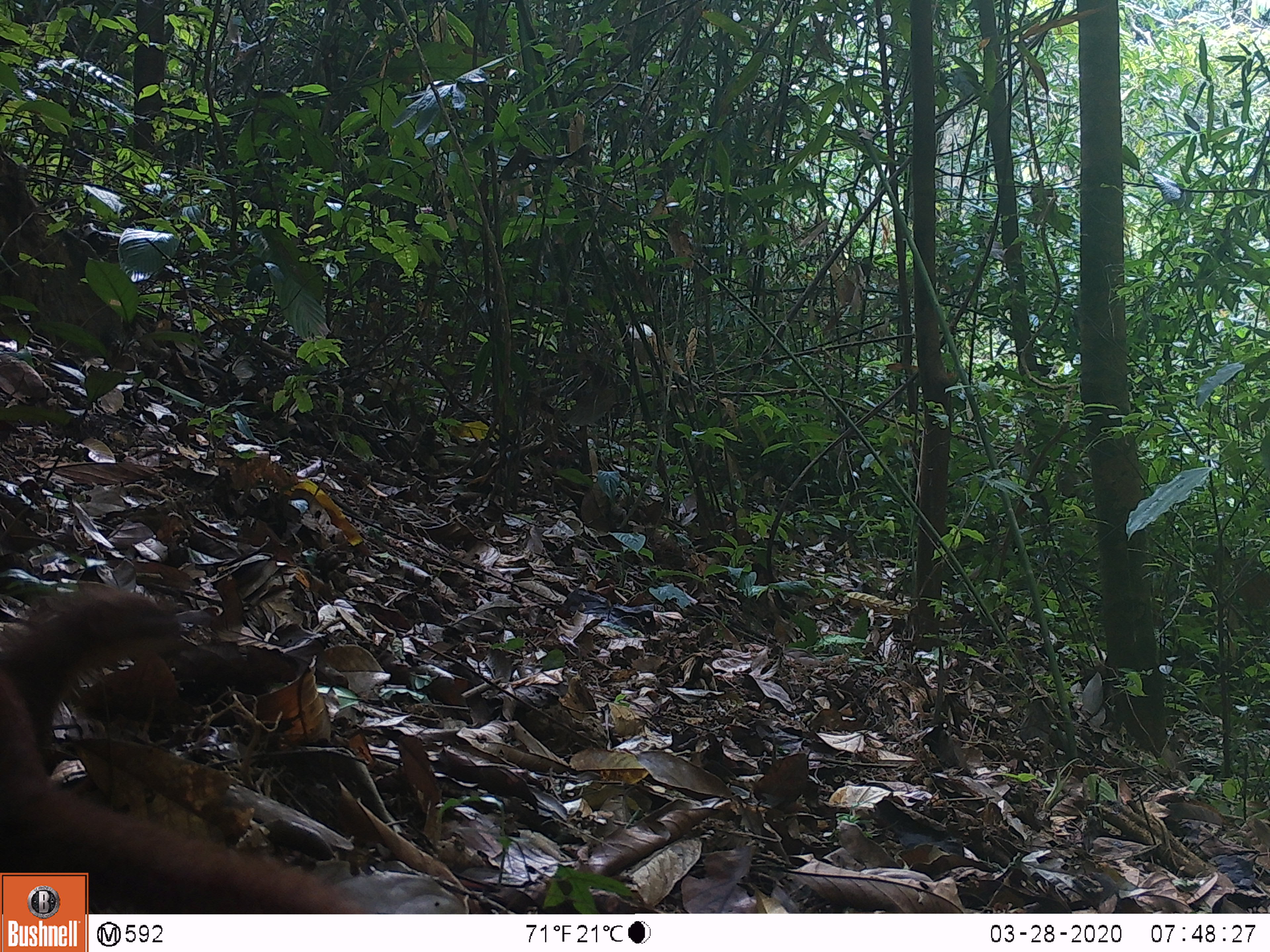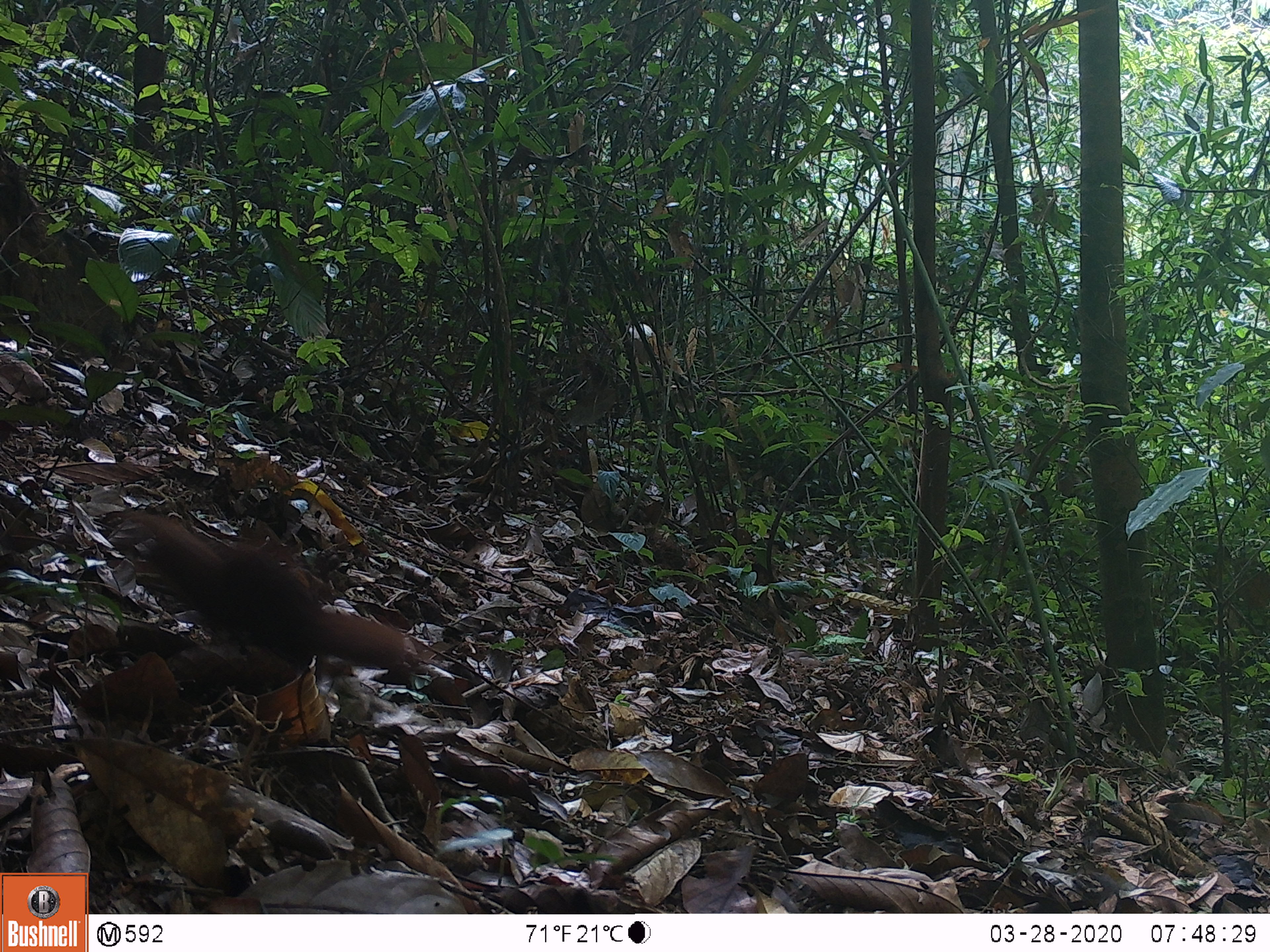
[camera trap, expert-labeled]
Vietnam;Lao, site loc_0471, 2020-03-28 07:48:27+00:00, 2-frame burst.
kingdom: Animalia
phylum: Chordata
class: Mammalia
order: Carnivora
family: Mustelidae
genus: Mustela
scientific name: Mustela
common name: weasel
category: unidentified weasel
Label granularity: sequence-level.